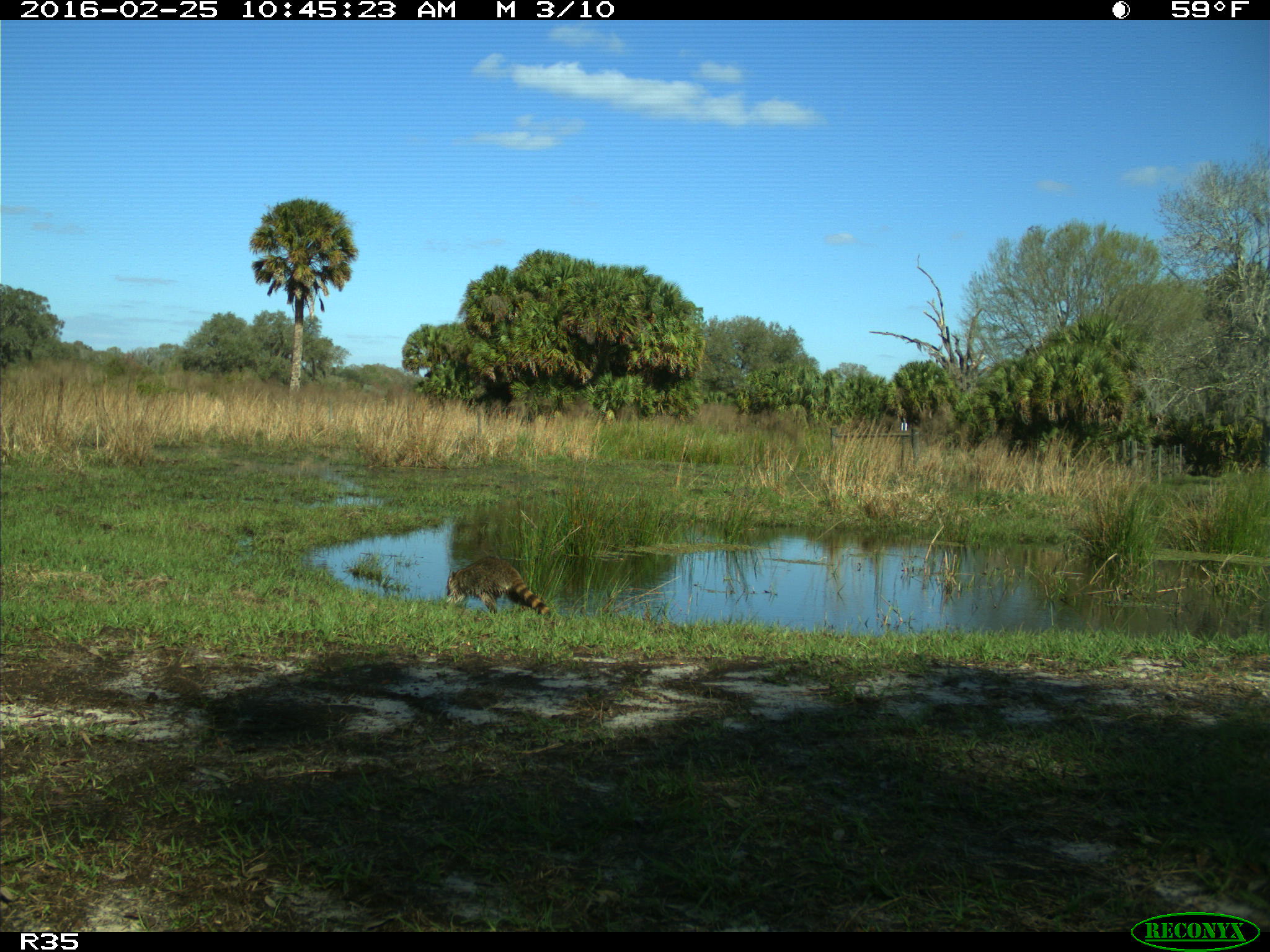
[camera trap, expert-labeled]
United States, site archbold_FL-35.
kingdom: Animalia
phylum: Chordata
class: Mammalia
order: Carnivora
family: Procyonidae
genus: Procyon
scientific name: Procyon lotor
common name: common raccoon